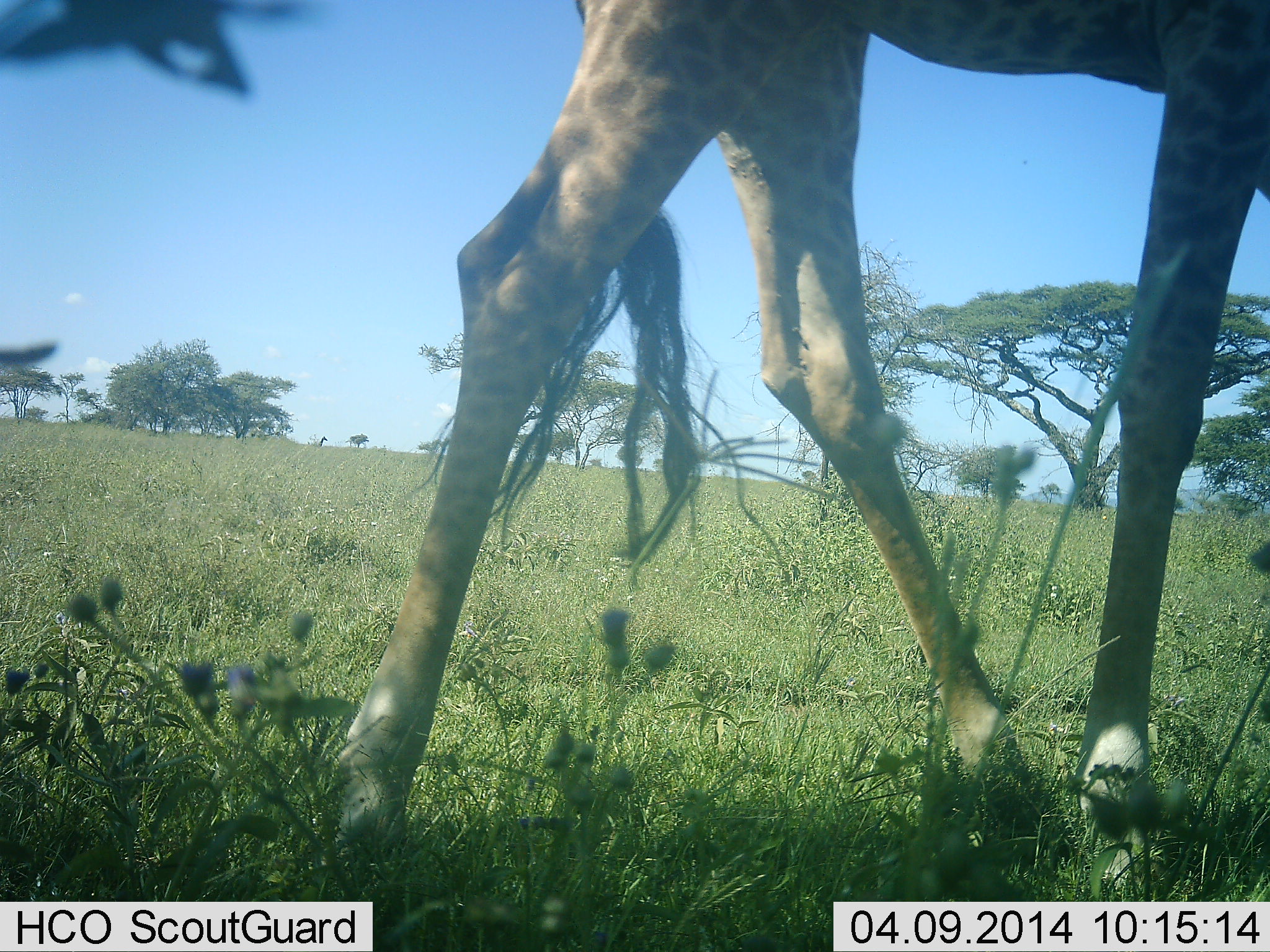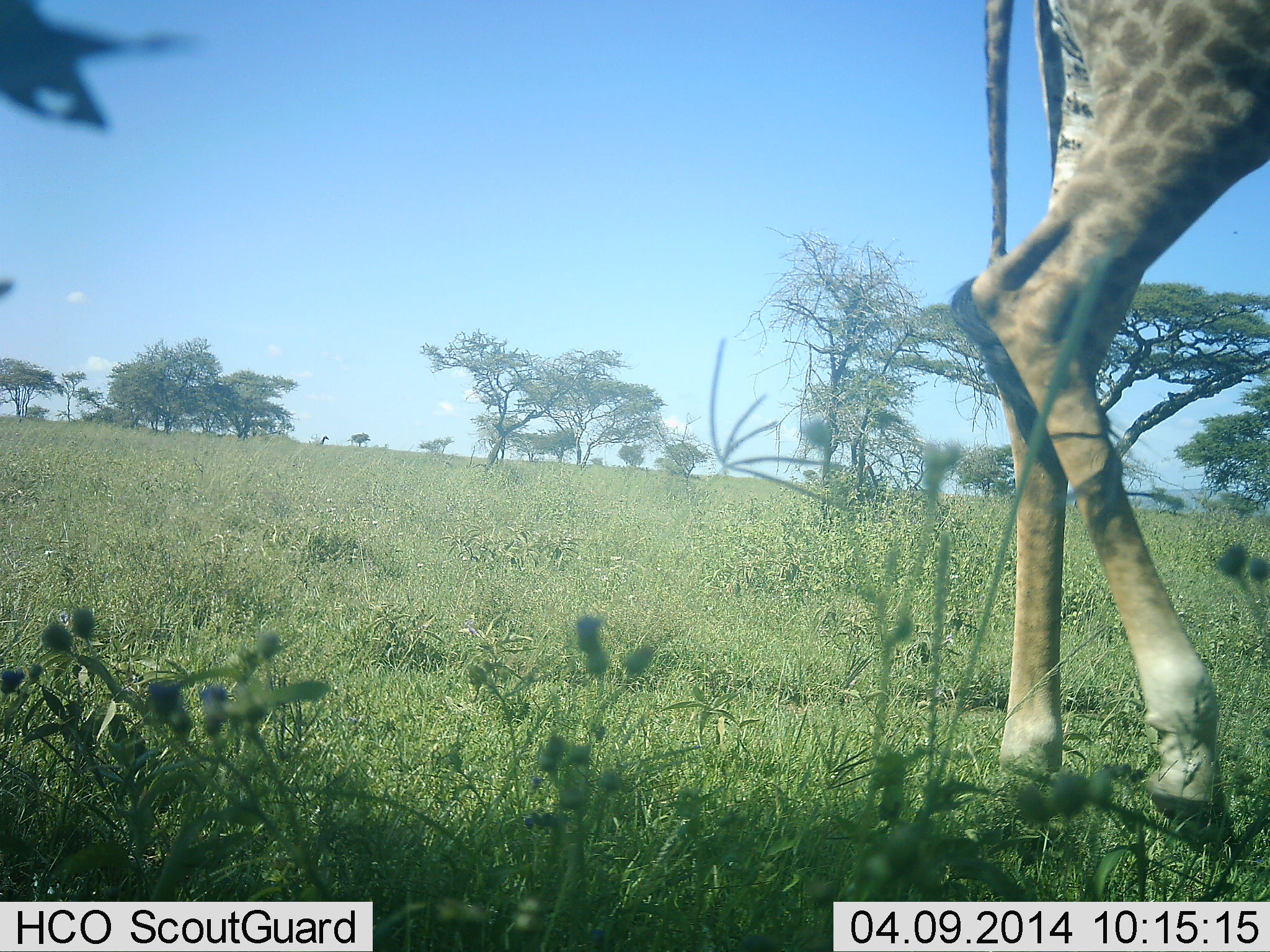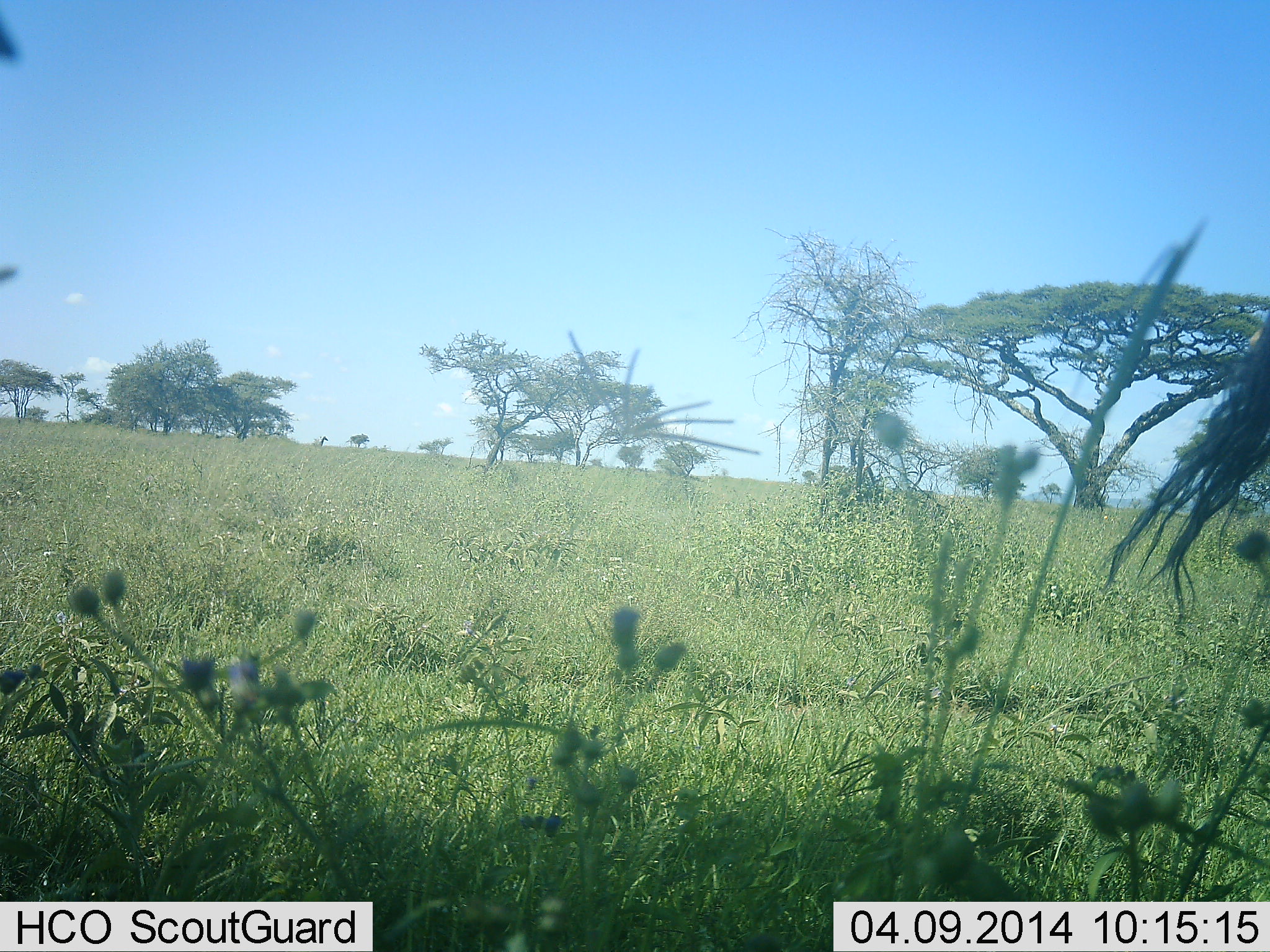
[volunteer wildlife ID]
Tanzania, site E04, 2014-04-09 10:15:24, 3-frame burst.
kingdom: Animalia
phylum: Chordata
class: Mammalia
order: Artiodactyla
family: Giraffidae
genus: Giraffa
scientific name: Giraffa camelopardalis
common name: giraffe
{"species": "giraffe (Giraffa camelopardalis)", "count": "1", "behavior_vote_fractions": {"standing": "20%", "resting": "0%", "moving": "80%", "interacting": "0%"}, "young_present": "0%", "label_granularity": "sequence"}